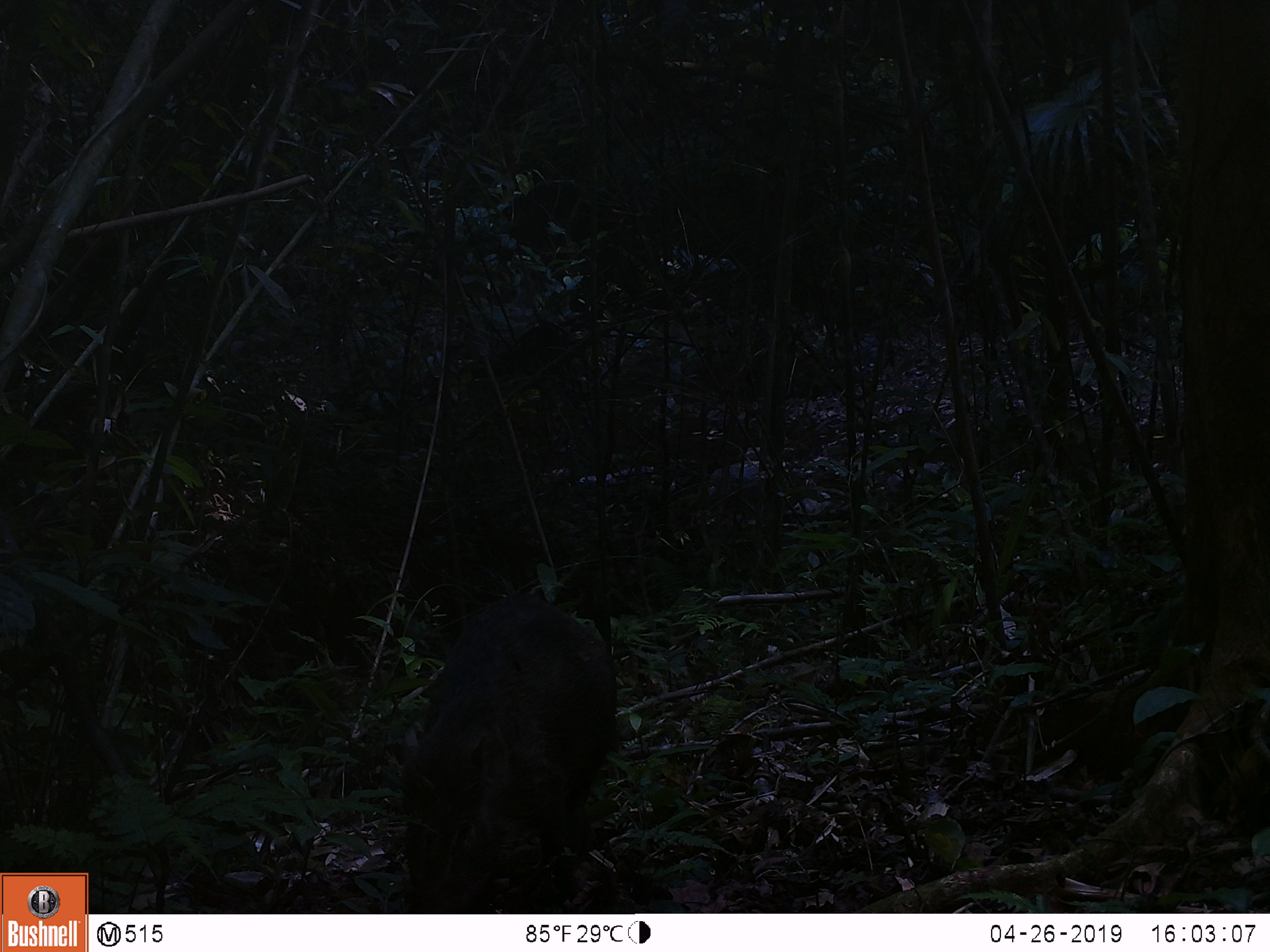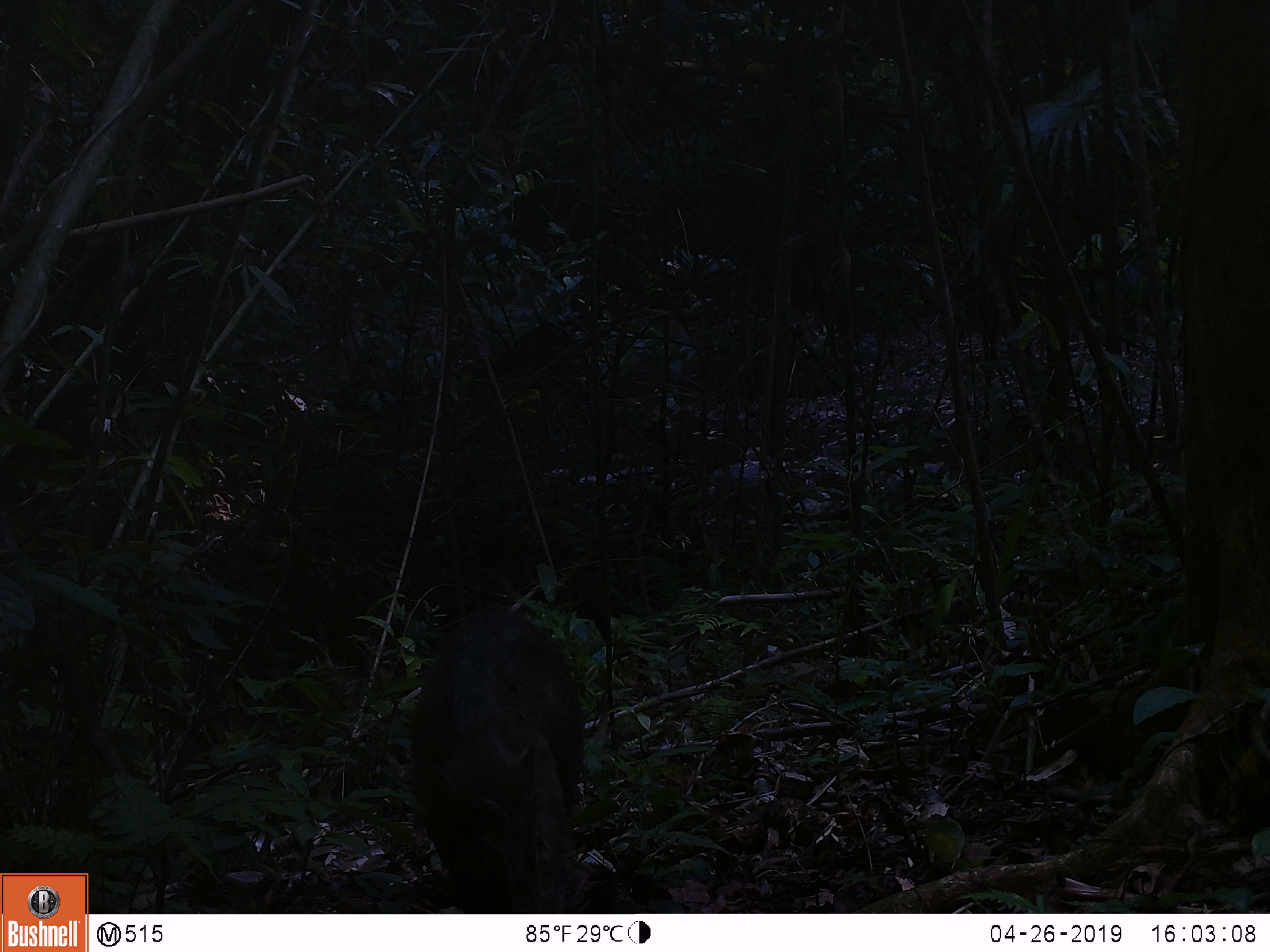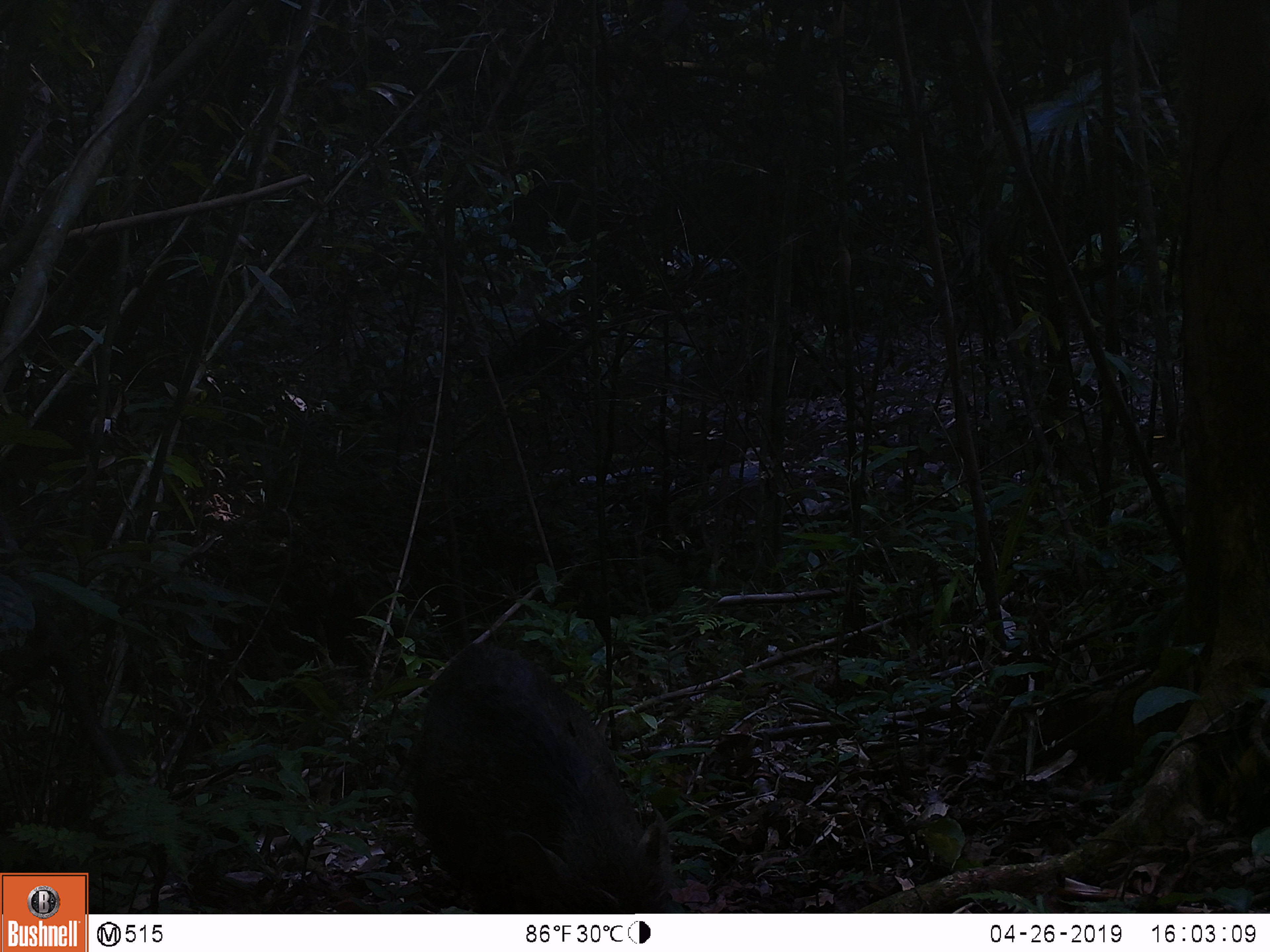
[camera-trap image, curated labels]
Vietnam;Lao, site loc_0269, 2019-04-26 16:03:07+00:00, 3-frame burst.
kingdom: Animalia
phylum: Chordata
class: Mammalia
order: Artiodactyla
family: Suidae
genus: Sus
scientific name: Sus scrofa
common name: eurasian wild pig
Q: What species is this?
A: Eurasian wild pig (Sus scrofa).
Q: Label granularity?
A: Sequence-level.